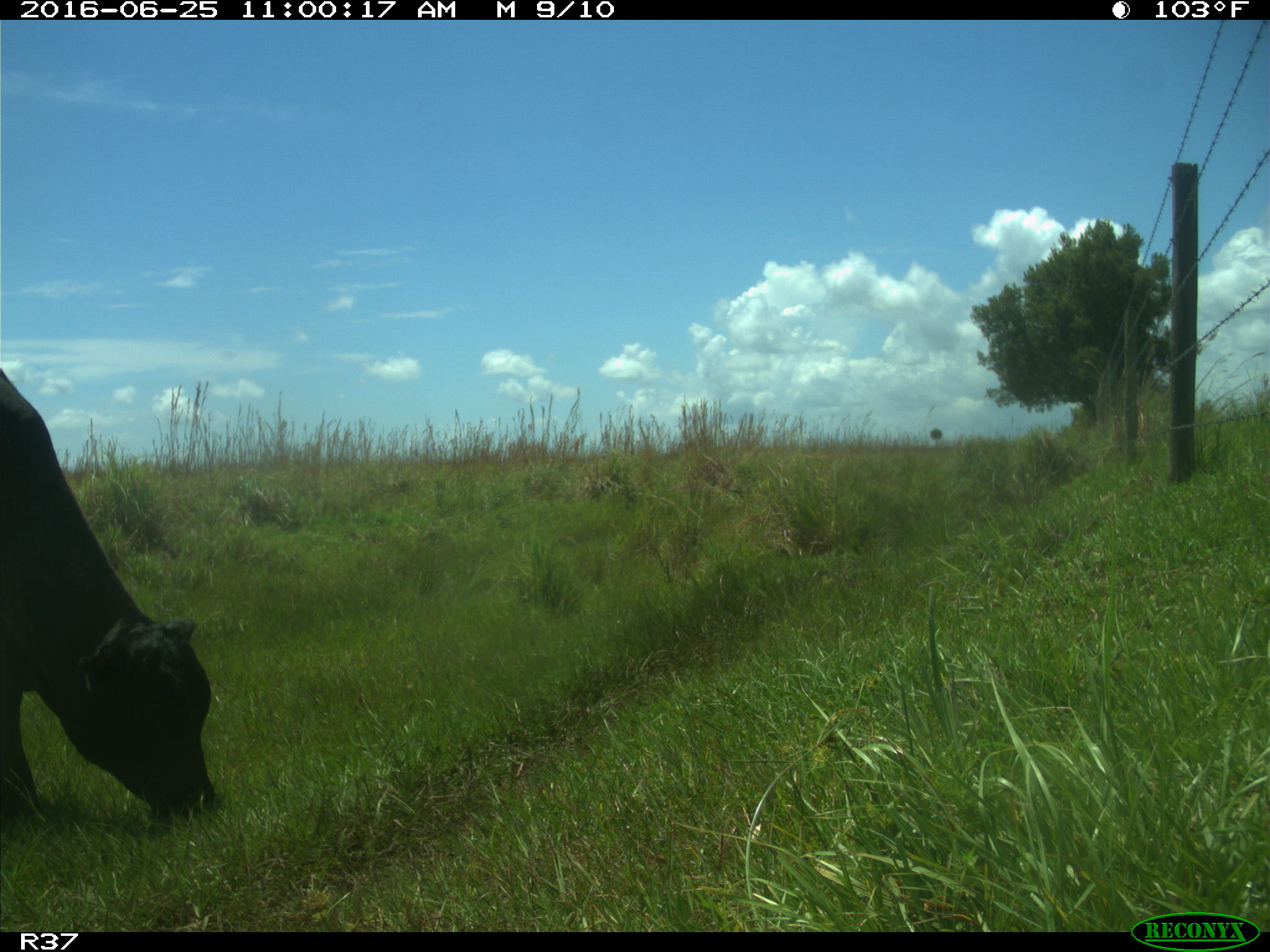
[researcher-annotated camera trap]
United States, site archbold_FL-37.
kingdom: Animalia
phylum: Chordata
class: Mammalia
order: Artiodactyla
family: Bovidae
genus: Bos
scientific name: Bos taurus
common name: domestic cow